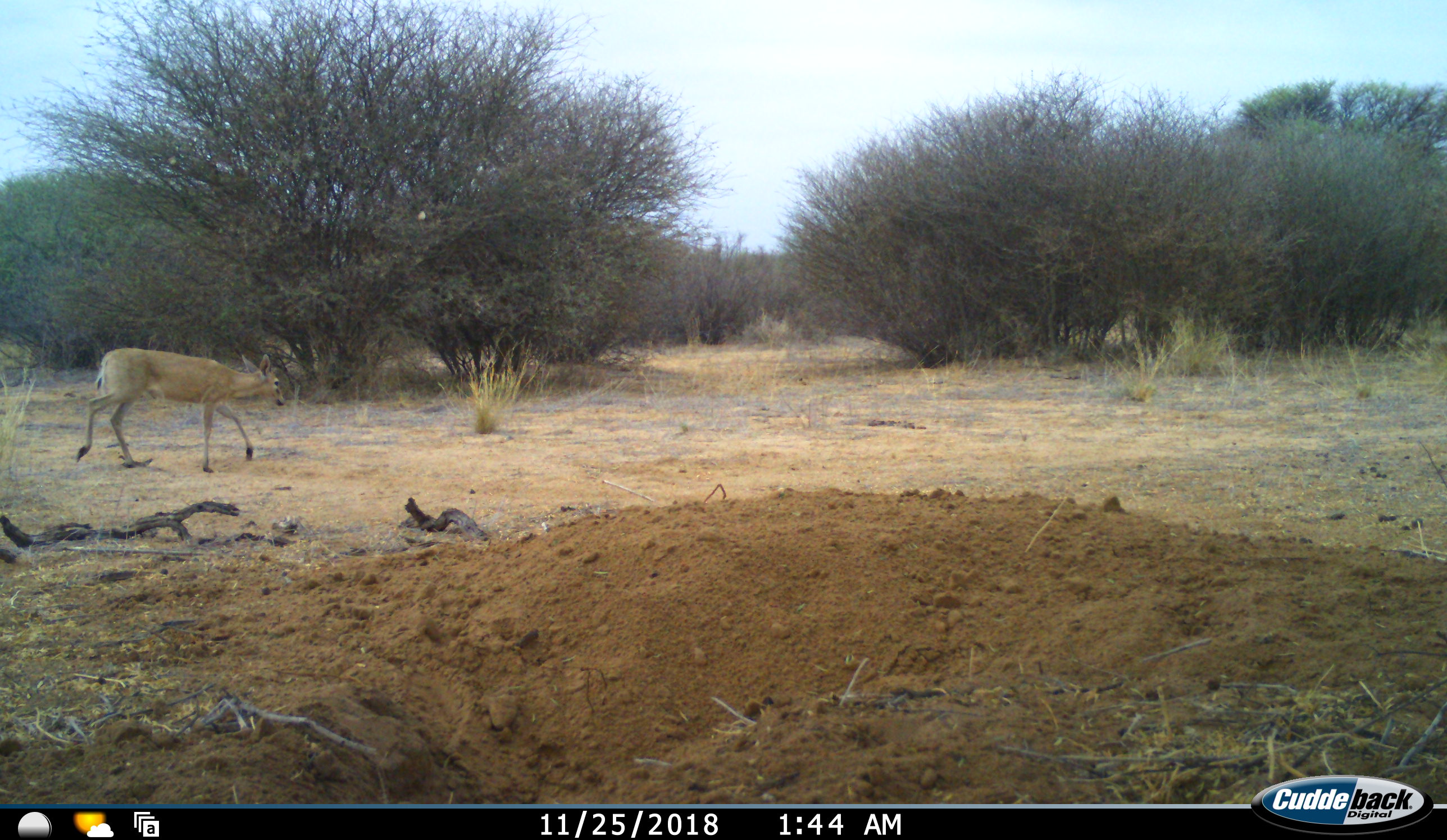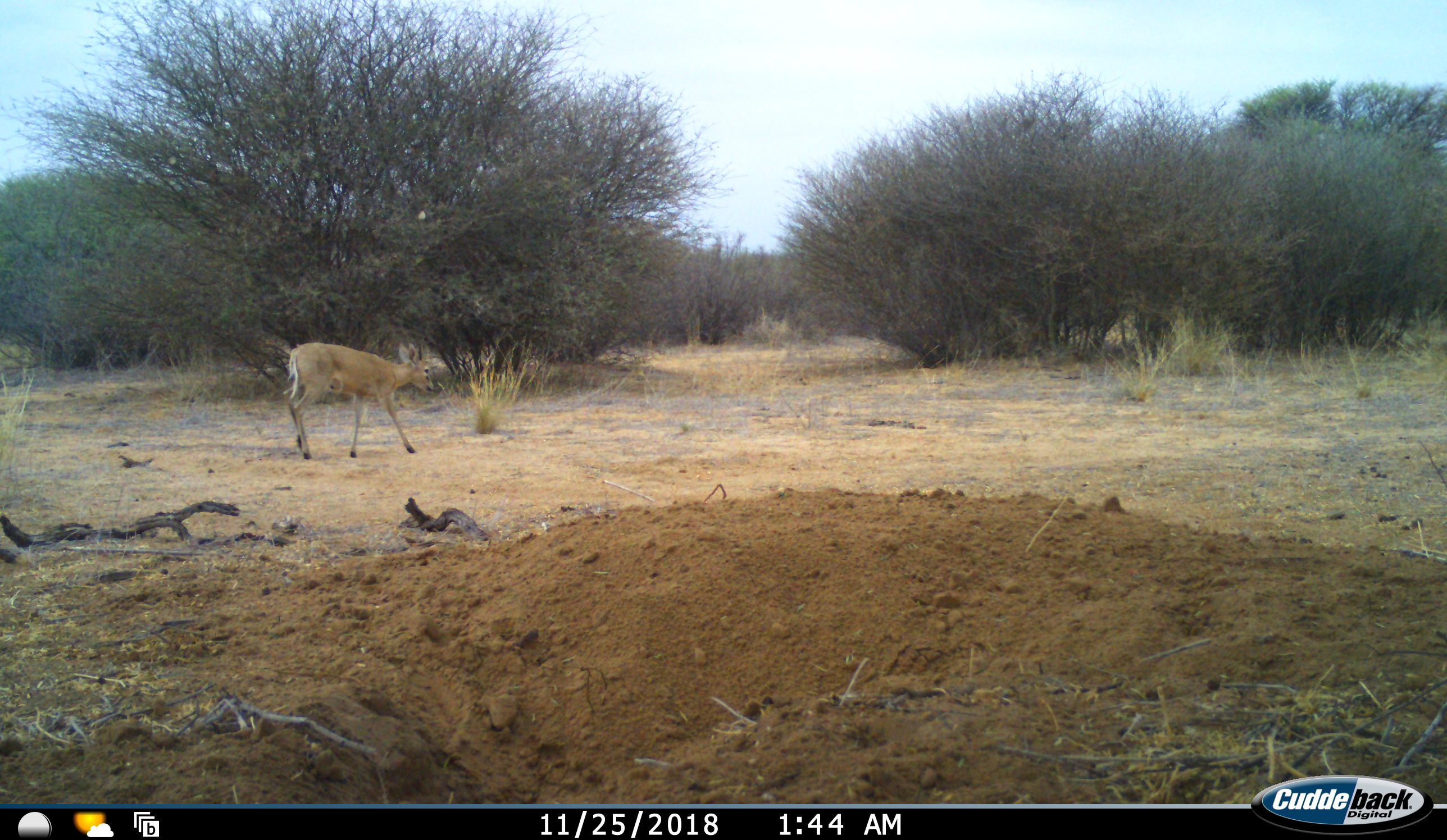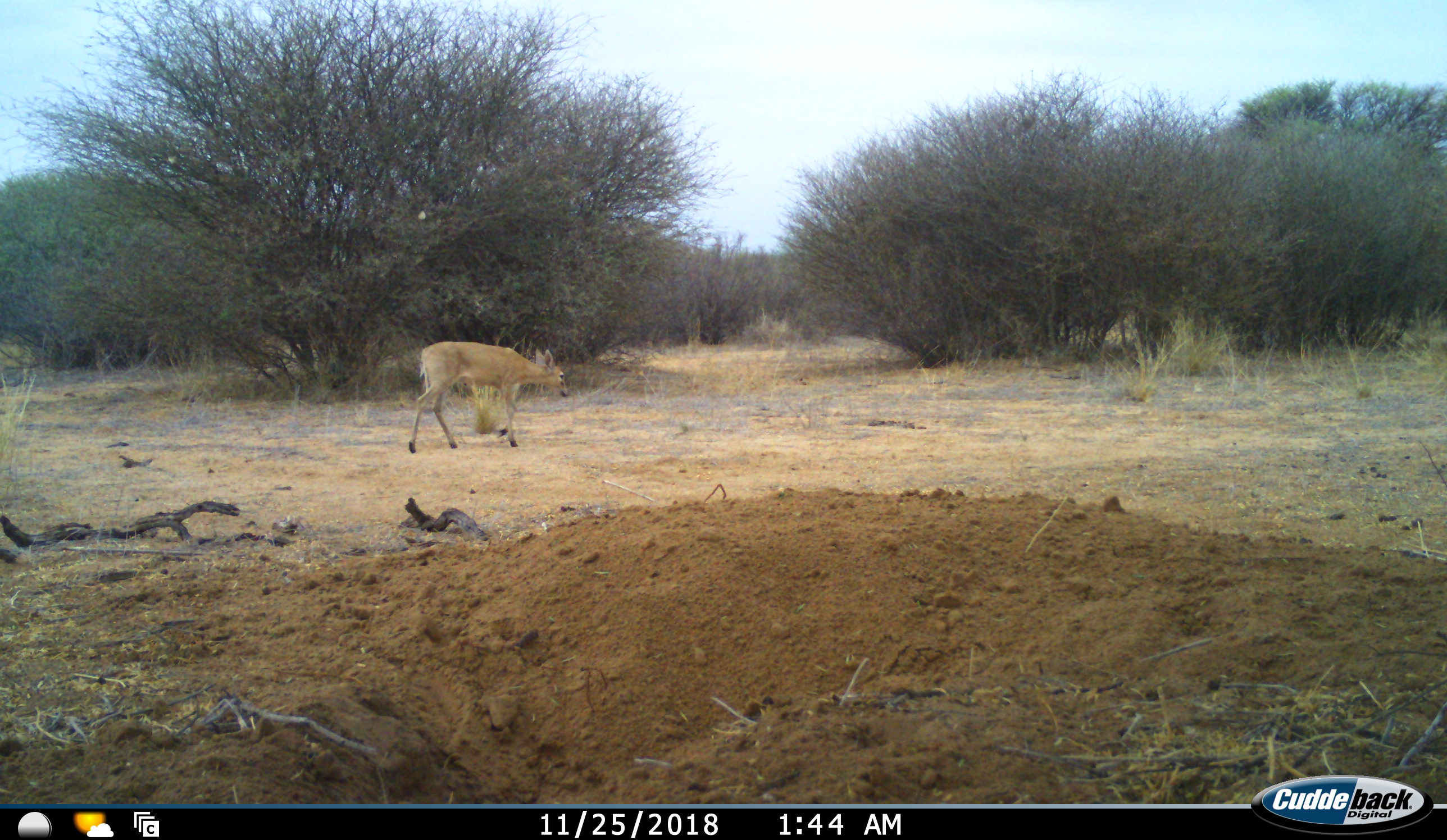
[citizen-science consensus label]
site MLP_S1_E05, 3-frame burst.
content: unidentified animal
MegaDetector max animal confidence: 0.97